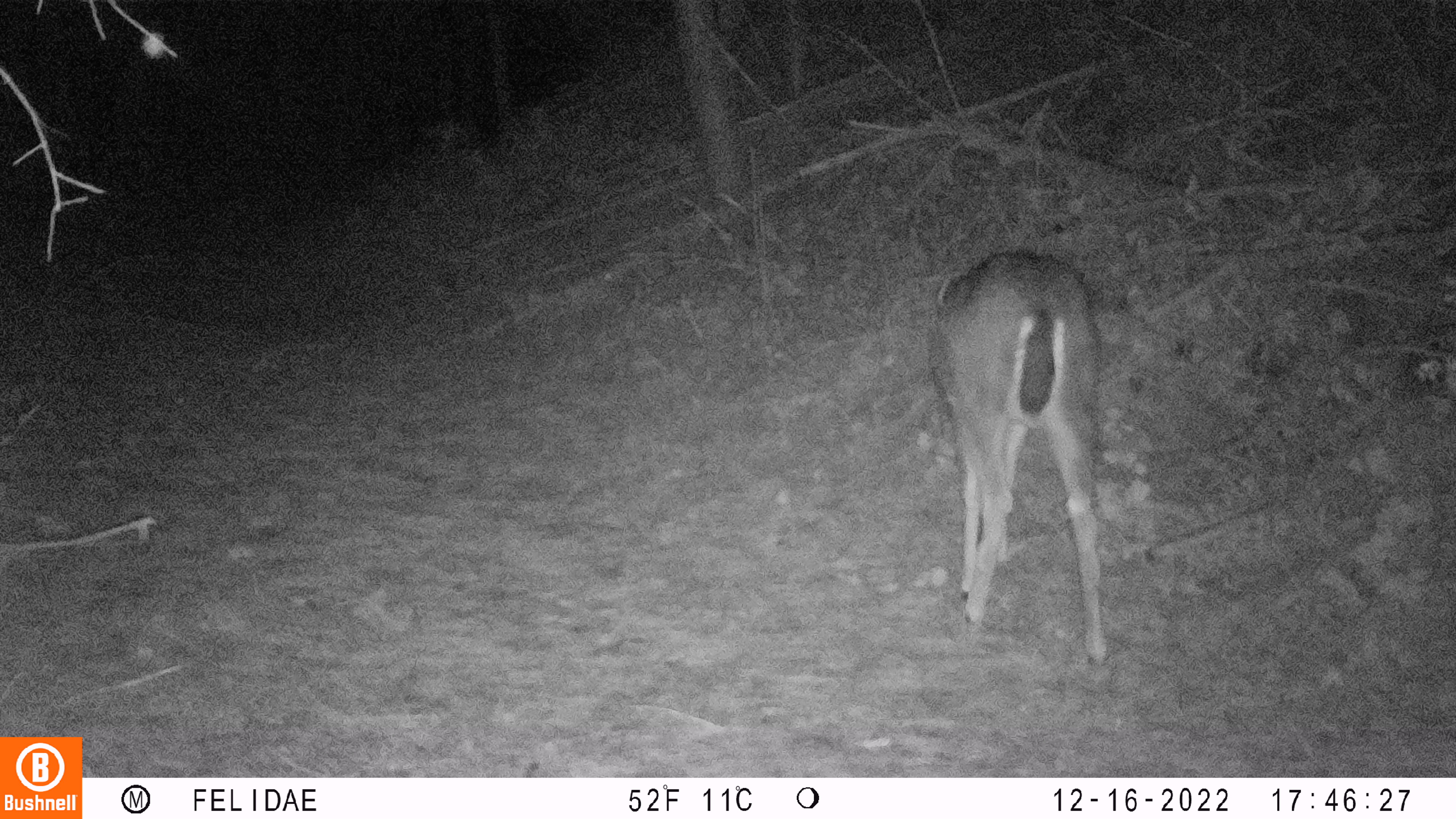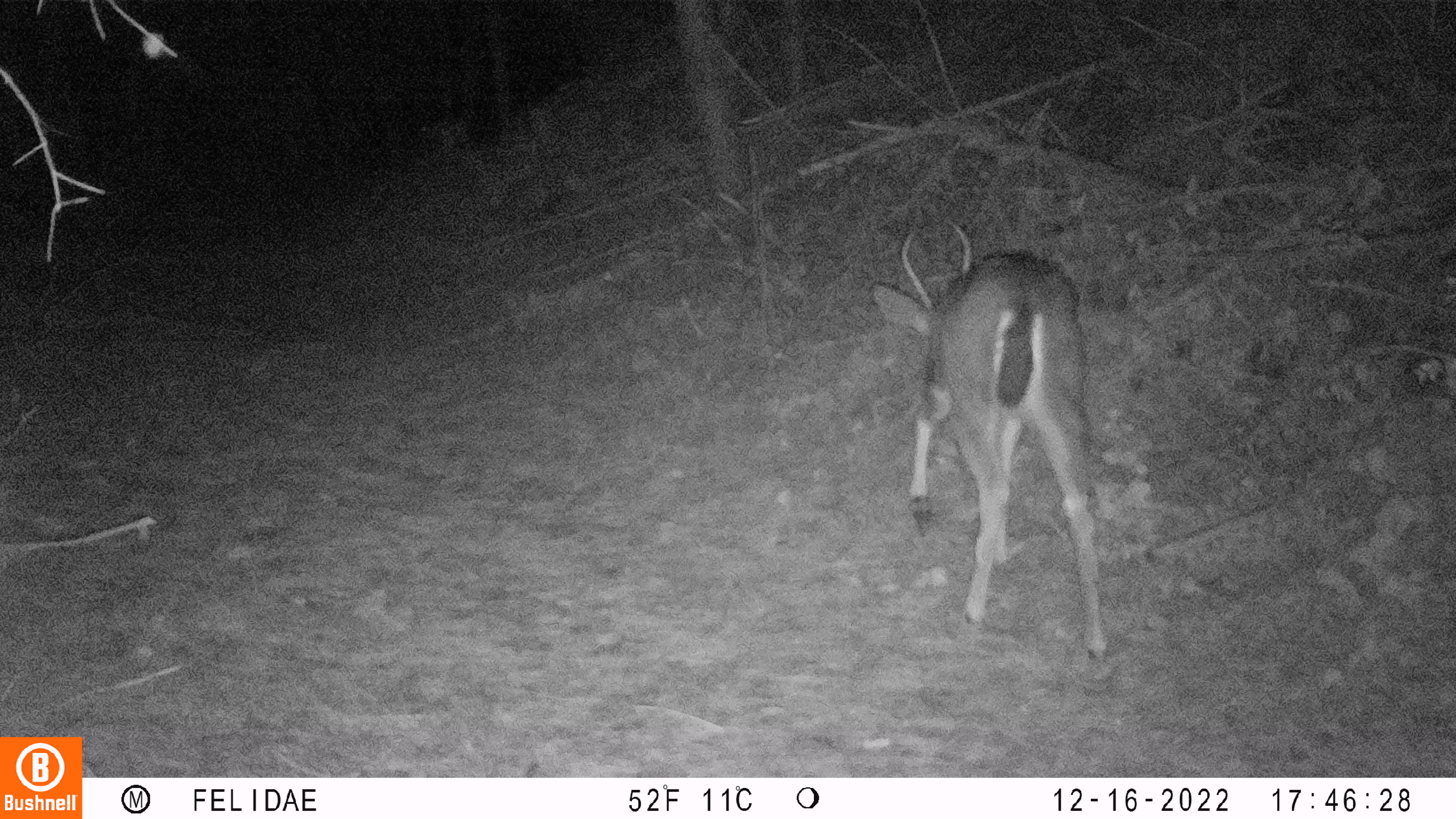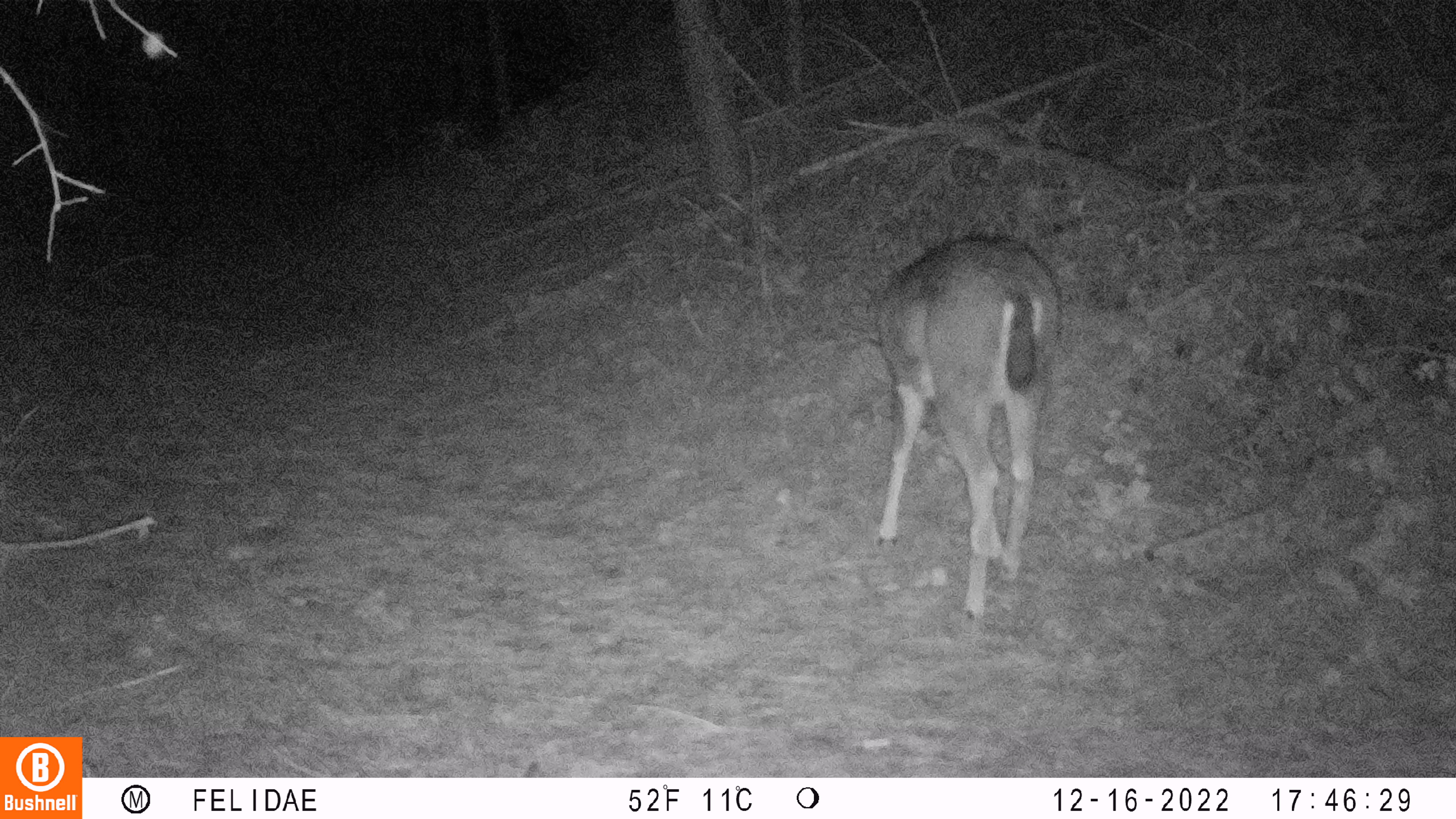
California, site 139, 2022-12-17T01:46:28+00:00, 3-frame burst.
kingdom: Animalia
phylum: Chordata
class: Mammalia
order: Artiodactyla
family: Cervidae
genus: Odocoileus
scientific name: Odocoileus hemionus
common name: mule deer